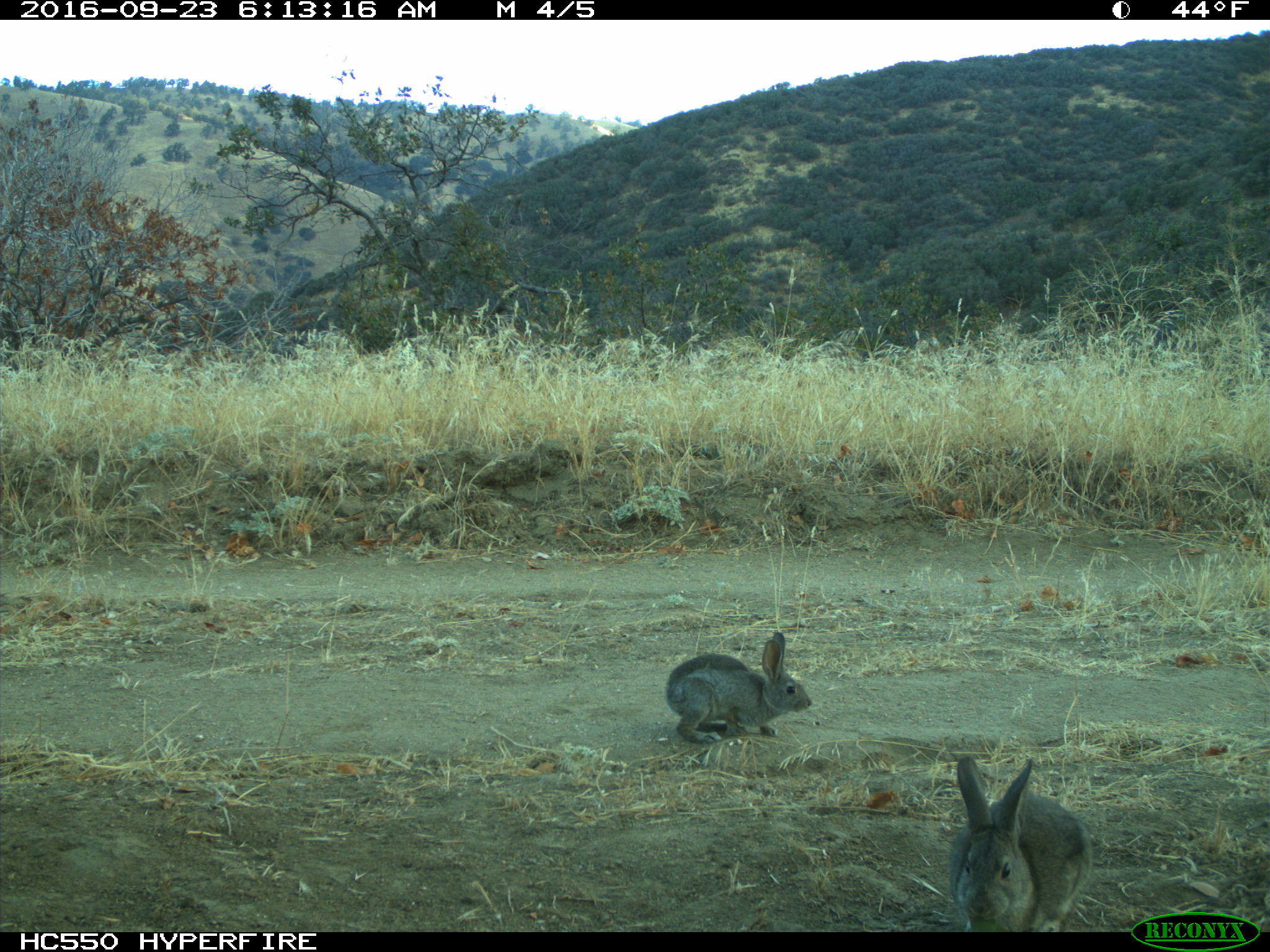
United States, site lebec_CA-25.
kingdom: Animalia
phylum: Chordata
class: Mammalia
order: Lagomorpha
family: Leporidae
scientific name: Leporidae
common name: rabbits and hares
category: unidentified rabbit